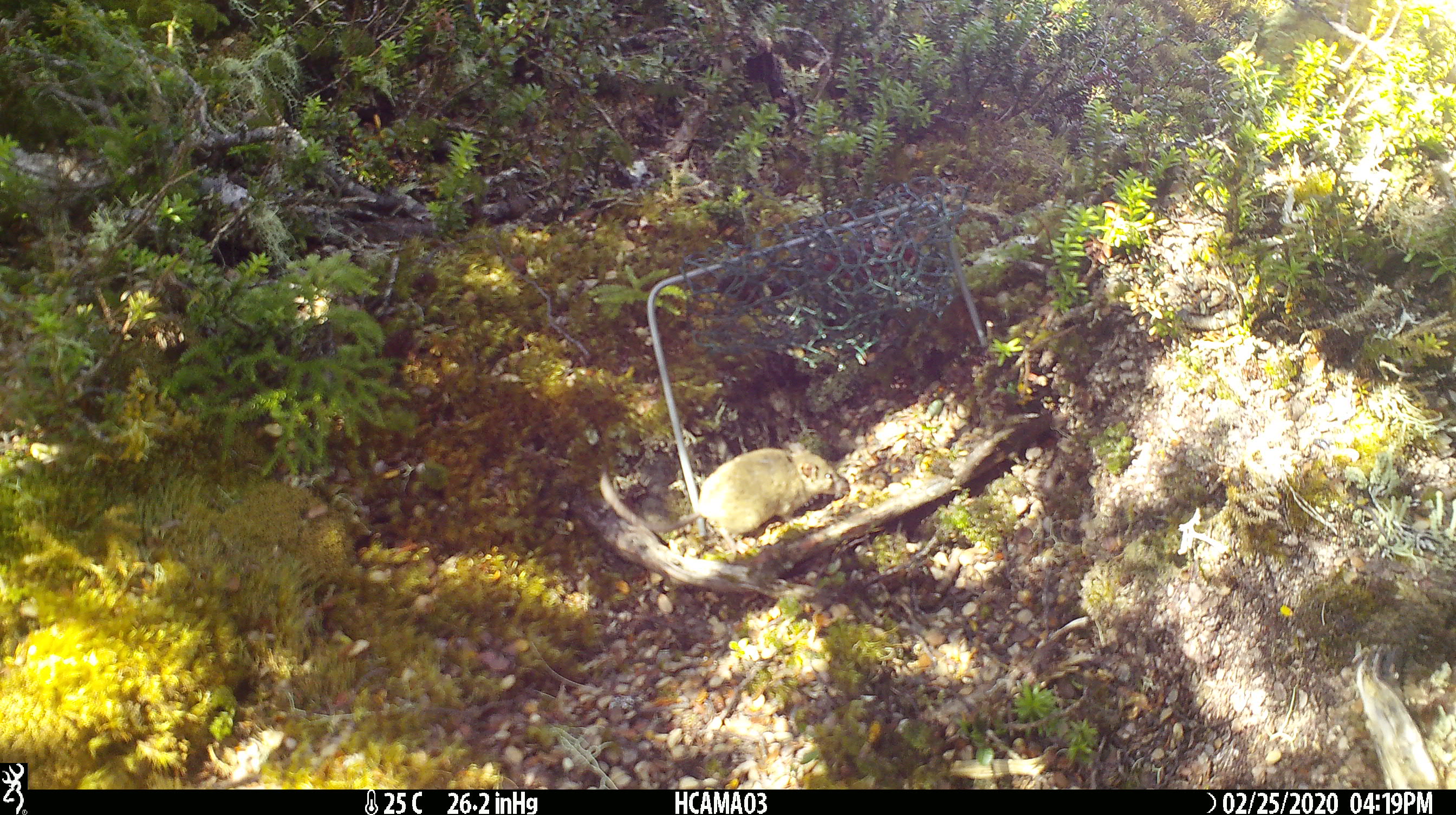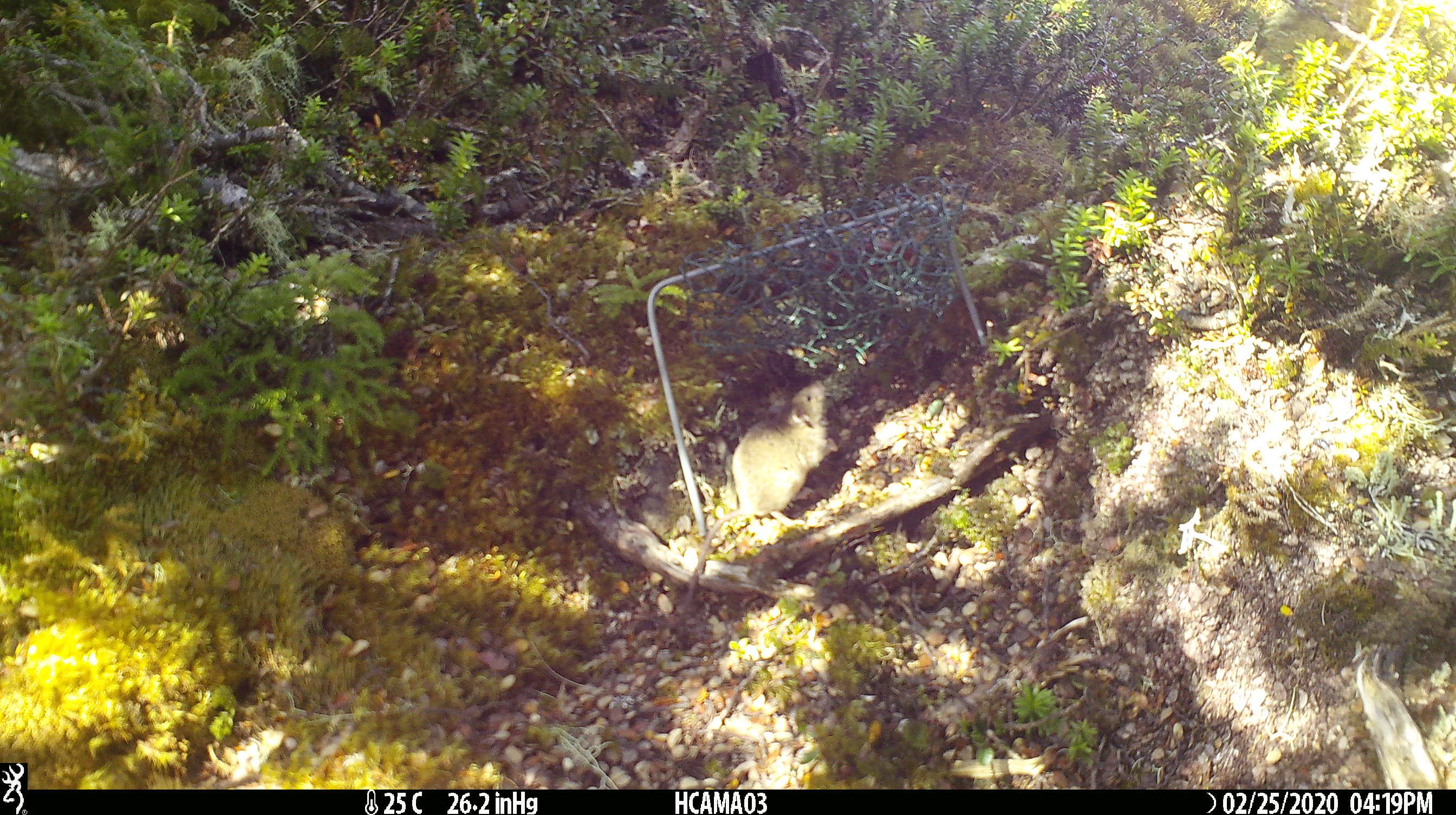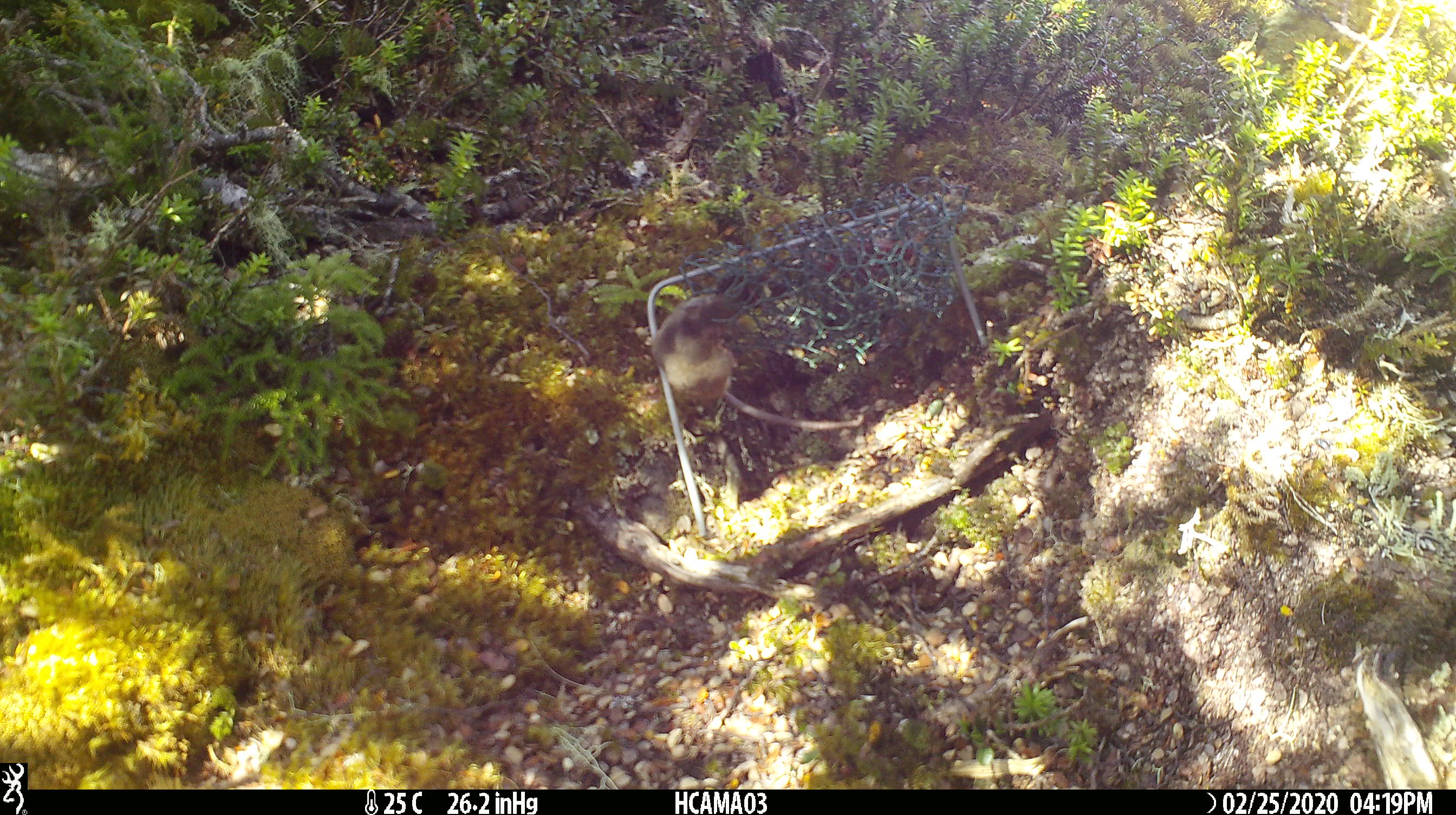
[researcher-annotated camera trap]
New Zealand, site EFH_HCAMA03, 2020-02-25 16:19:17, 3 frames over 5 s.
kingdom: Animalia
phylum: Chordata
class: Mammalia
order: Rodentia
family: Muridae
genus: Mus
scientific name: Mus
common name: mouse